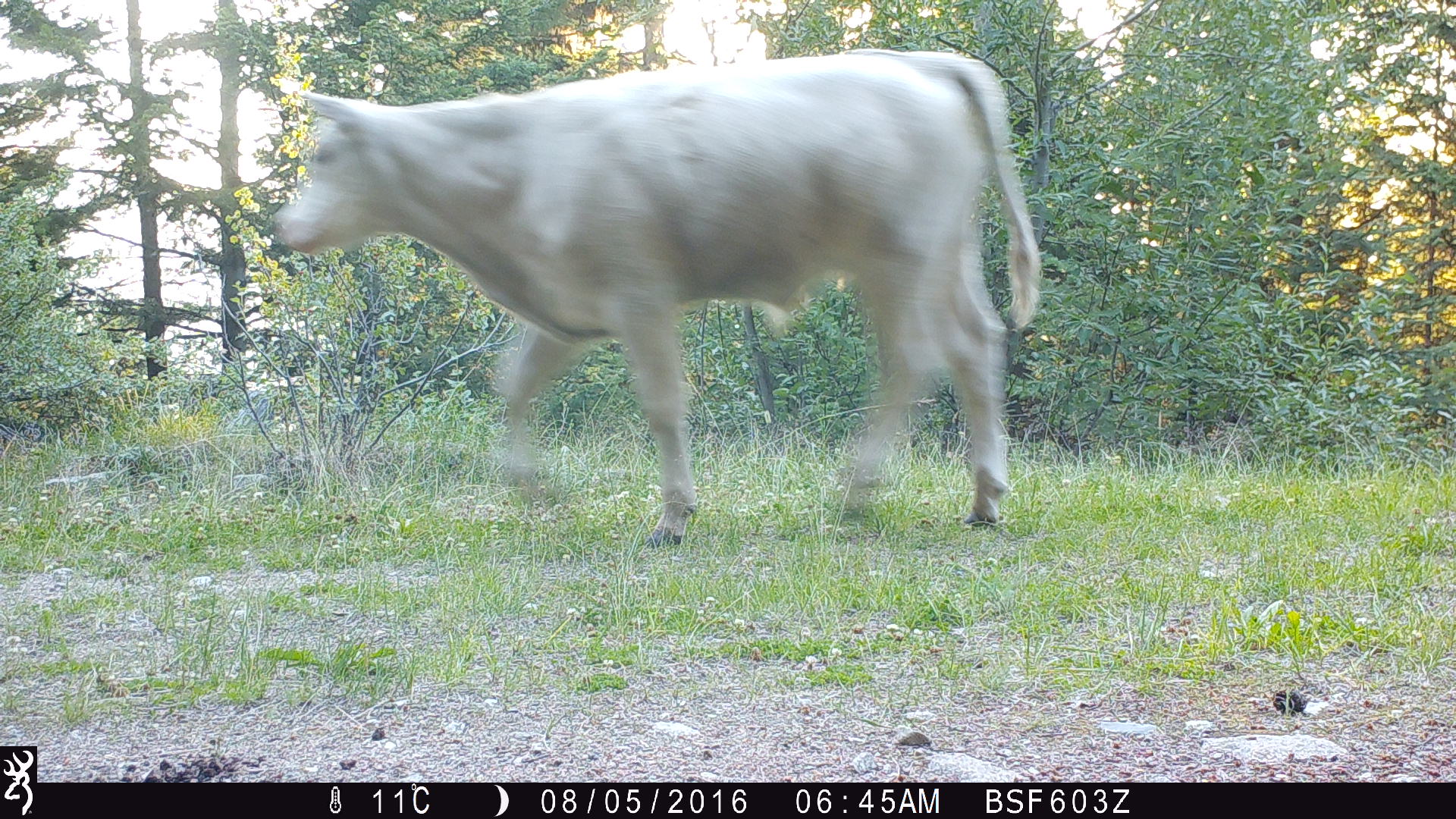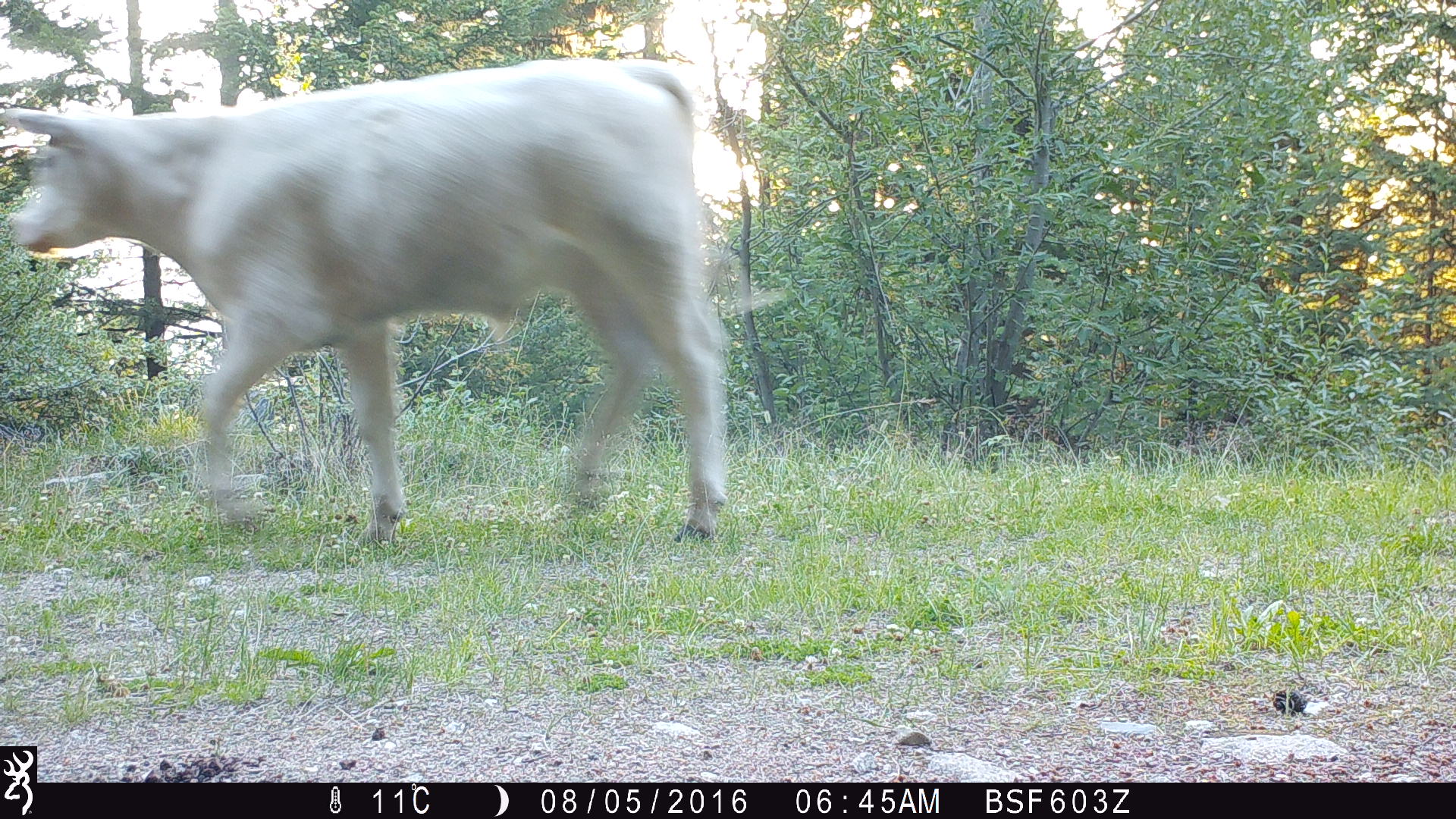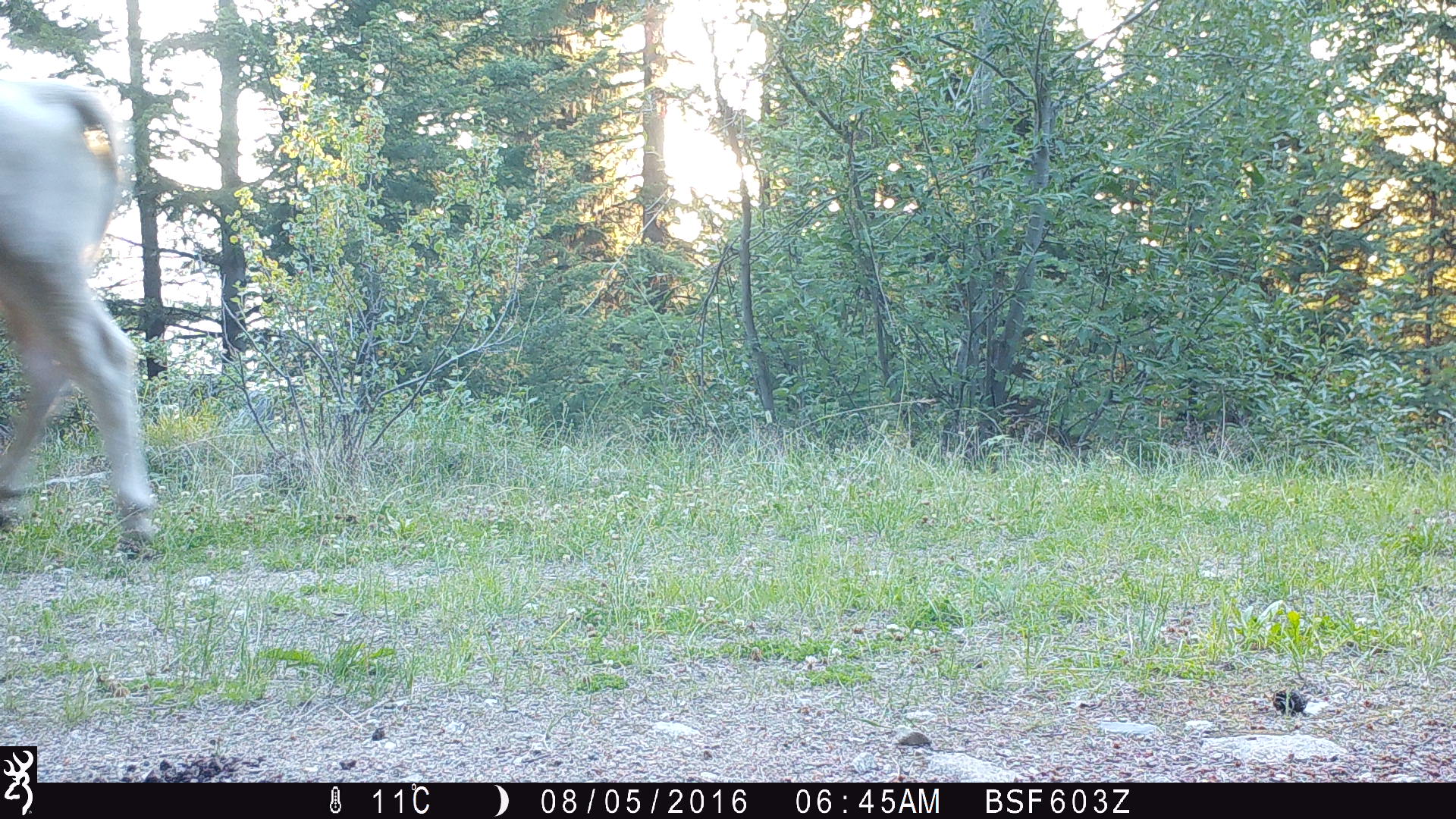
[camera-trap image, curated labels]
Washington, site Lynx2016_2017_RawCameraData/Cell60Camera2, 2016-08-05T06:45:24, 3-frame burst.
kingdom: Animalia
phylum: Chordata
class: Mammalia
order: Artiodactyla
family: Bovidae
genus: Bos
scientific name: Bos taurus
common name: domestic cattle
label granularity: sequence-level